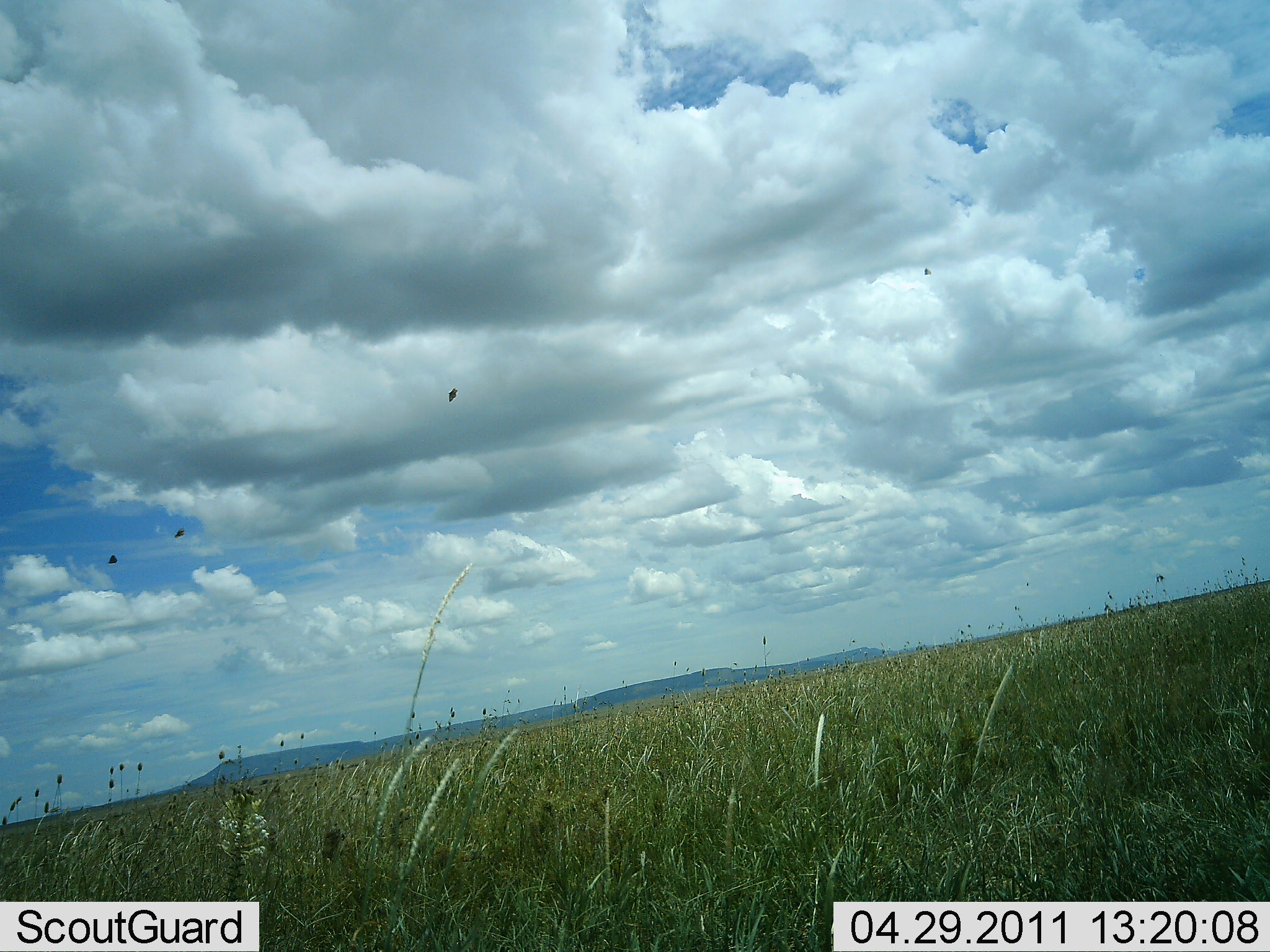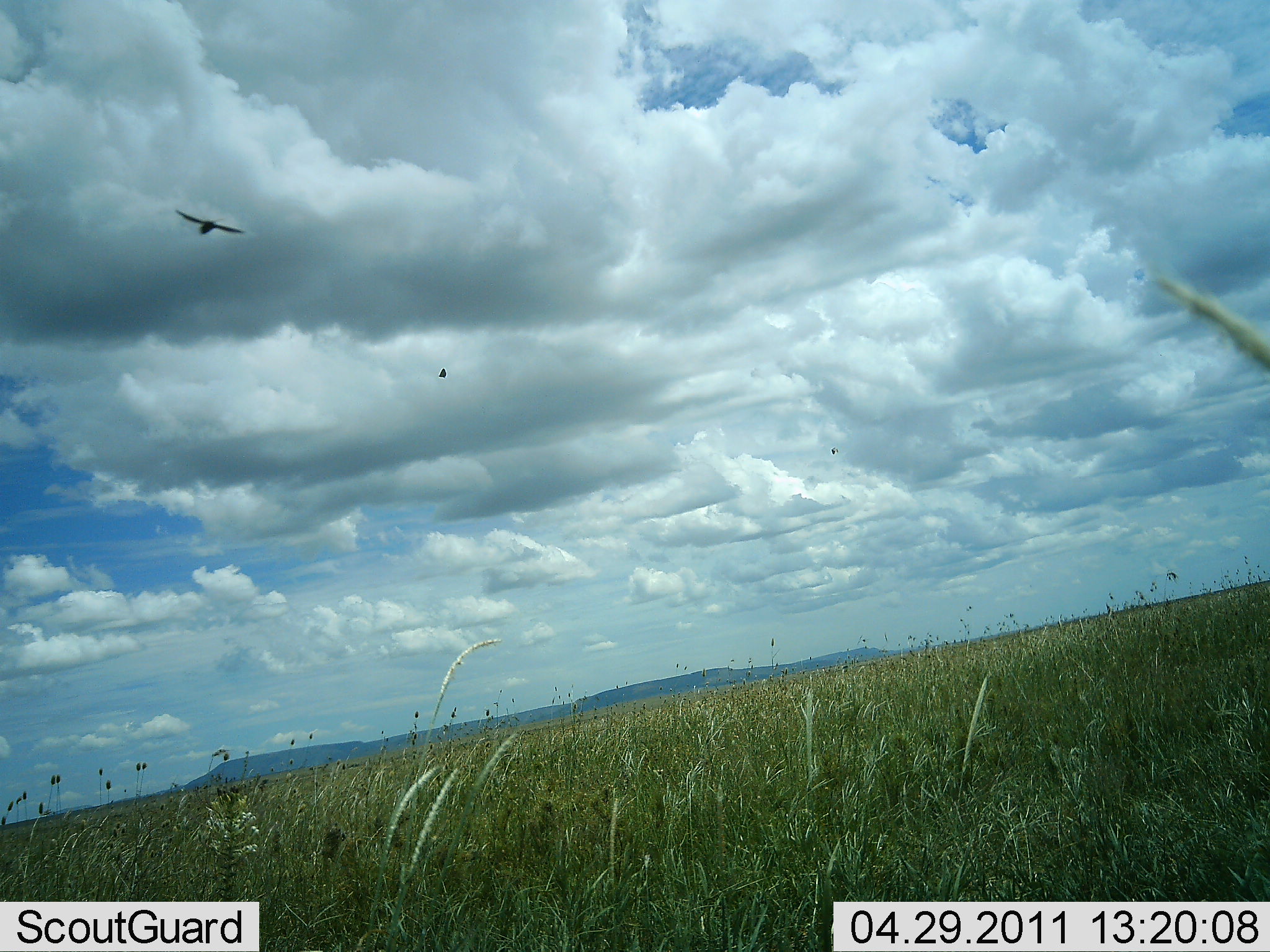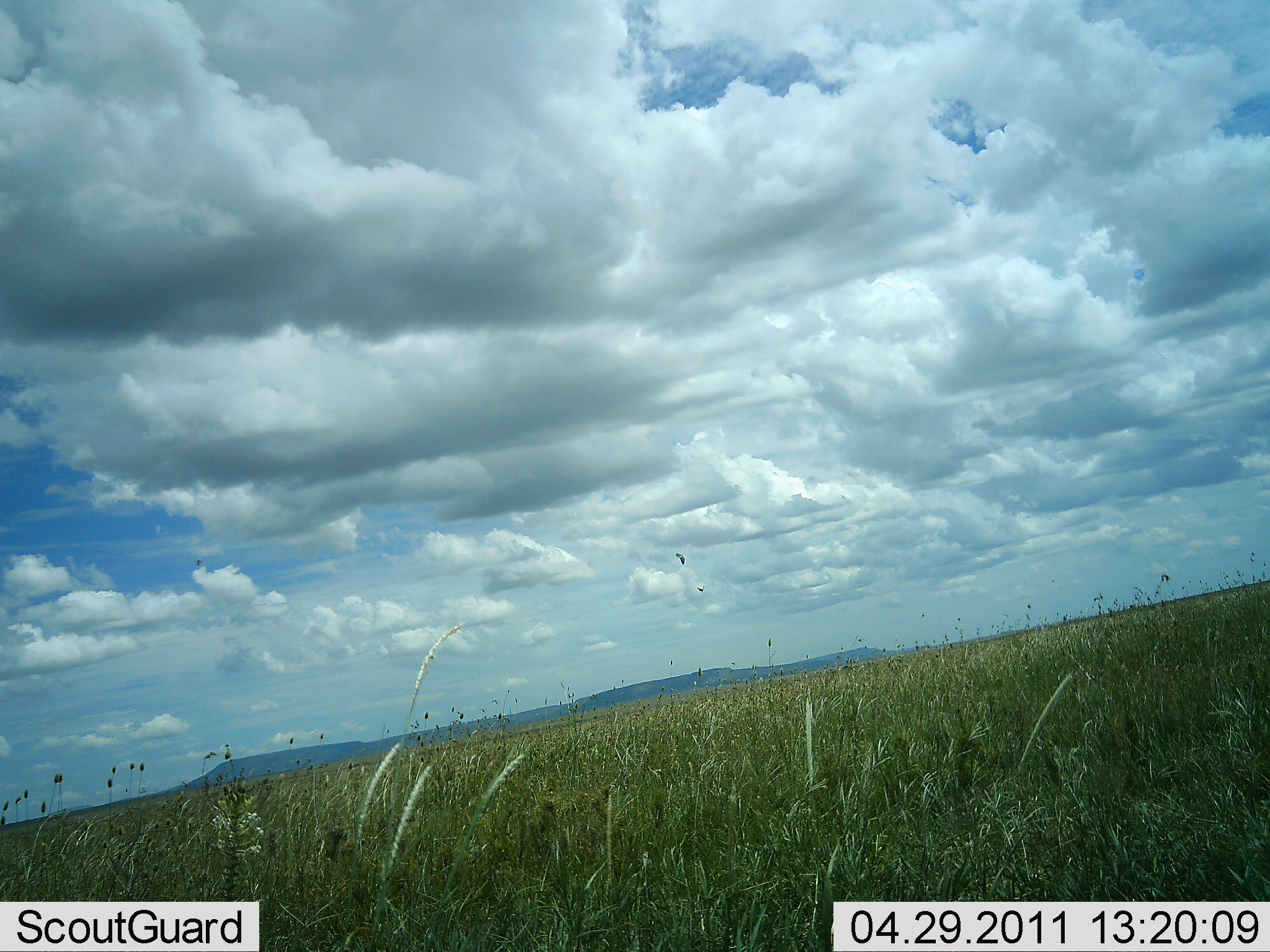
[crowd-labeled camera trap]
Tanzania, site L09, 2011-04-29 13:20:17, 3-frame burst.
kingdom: Animalia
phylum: Chordata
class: Aves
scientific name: Aves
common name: bird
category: otherbird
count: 2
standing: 0%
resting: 0%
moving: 100%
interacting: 0%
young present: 0%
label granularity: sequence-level